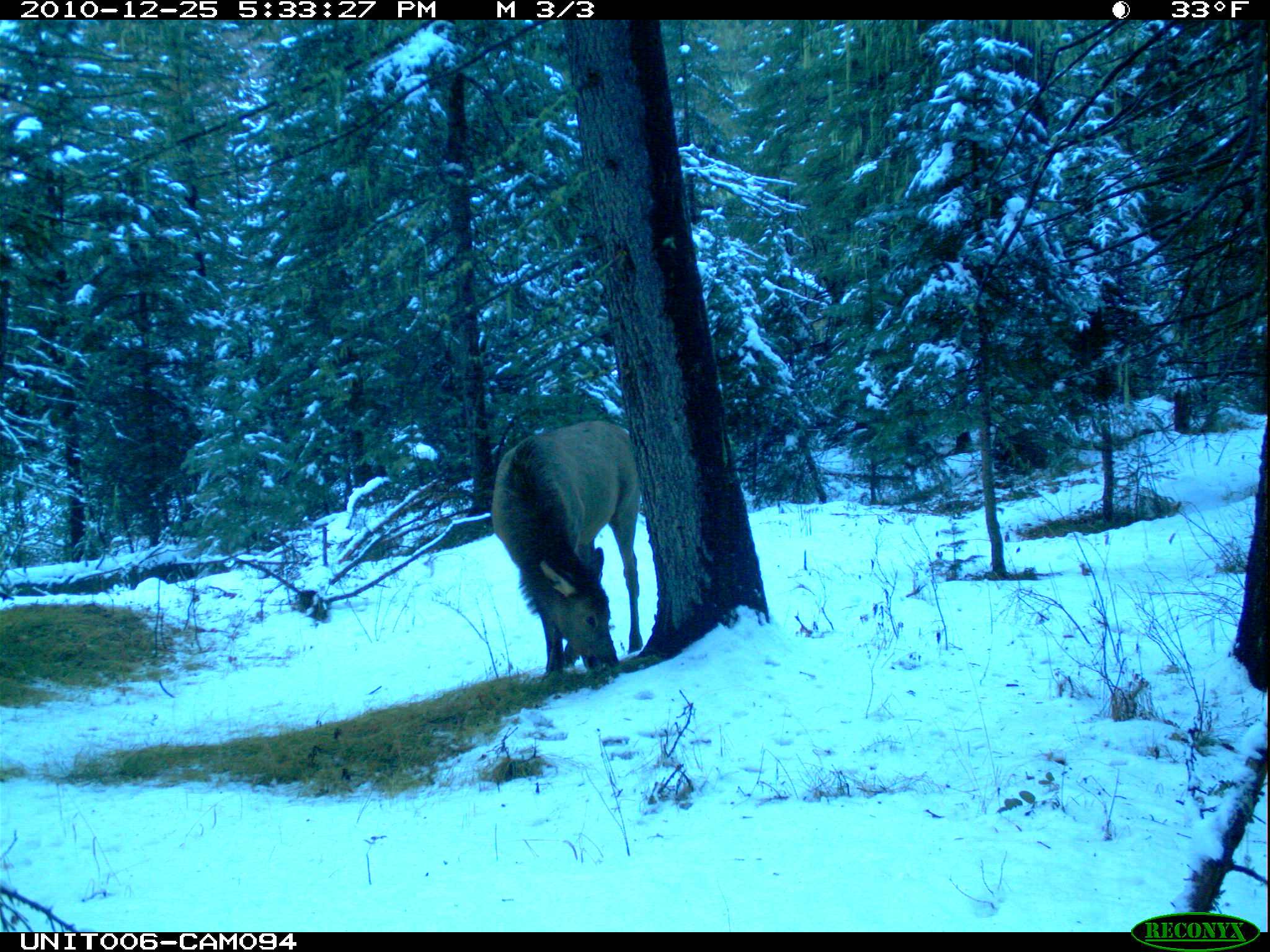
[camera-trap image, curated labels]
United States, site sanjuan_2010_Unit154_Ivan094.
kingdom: Animalia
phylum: Chordata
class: Mammalia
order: Artiodactyla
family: Cervidae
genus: Cervus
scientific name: Cervus elaphus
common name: red deer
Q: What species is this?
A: Cervus elaphus (red deer).